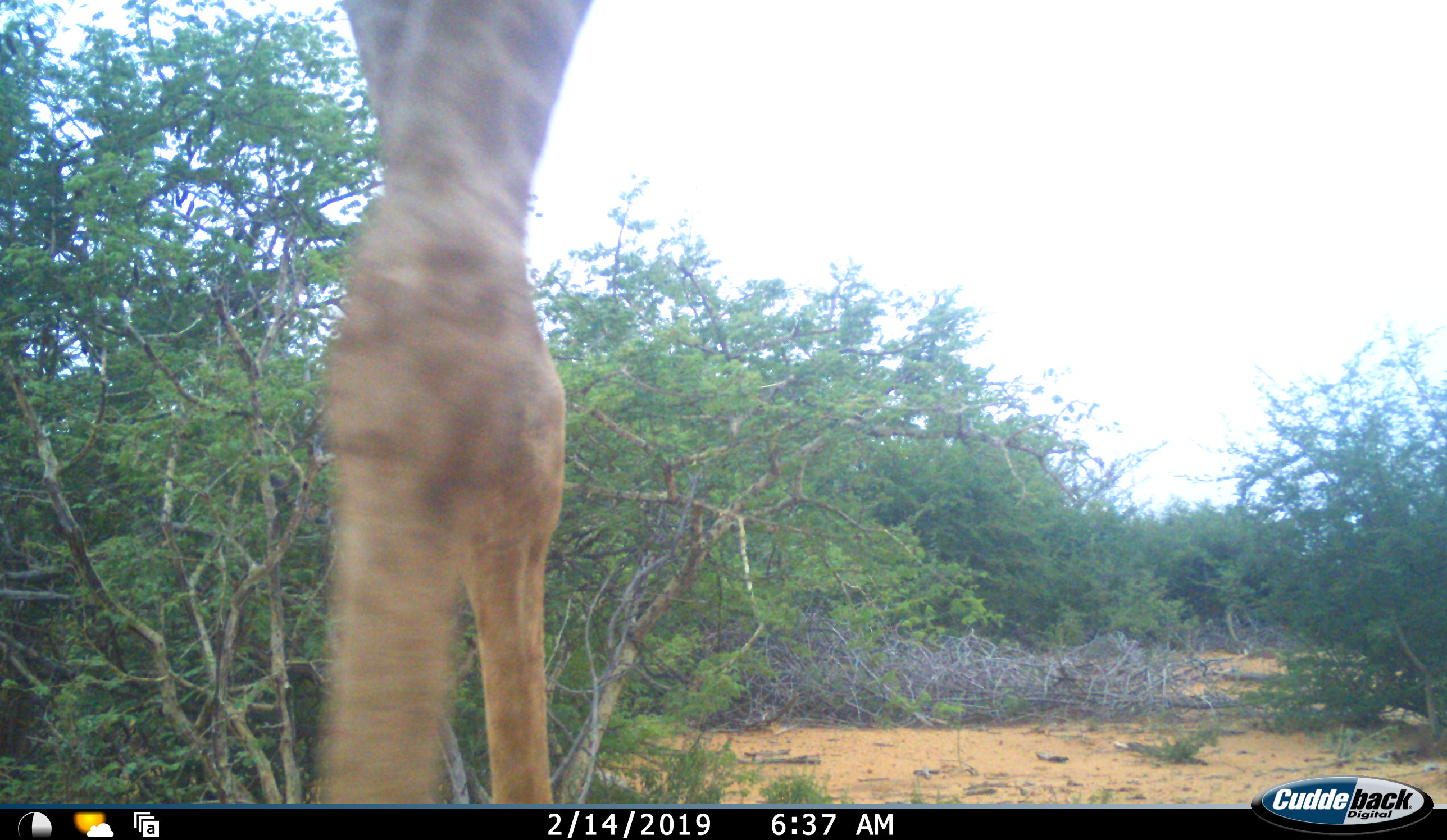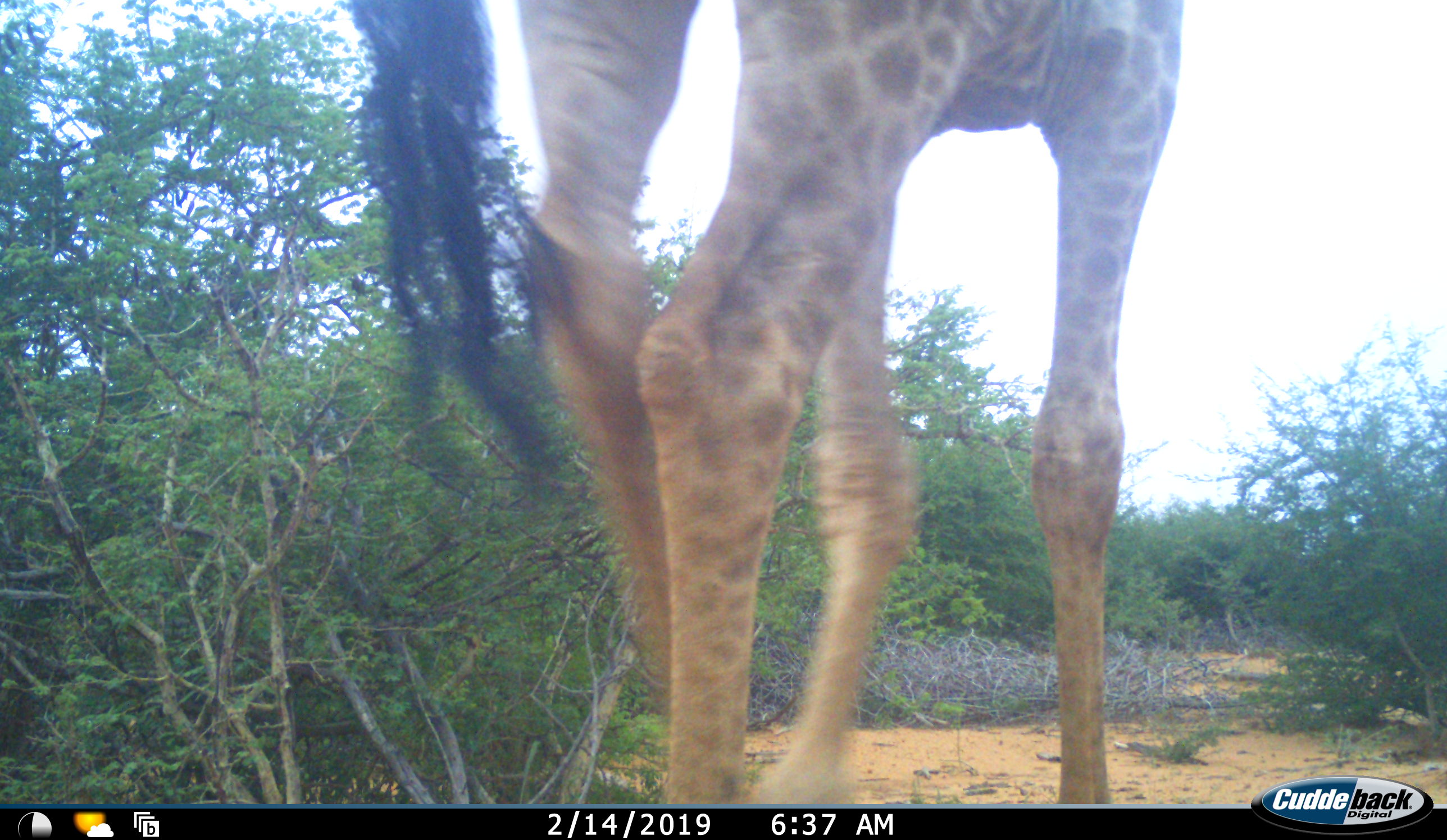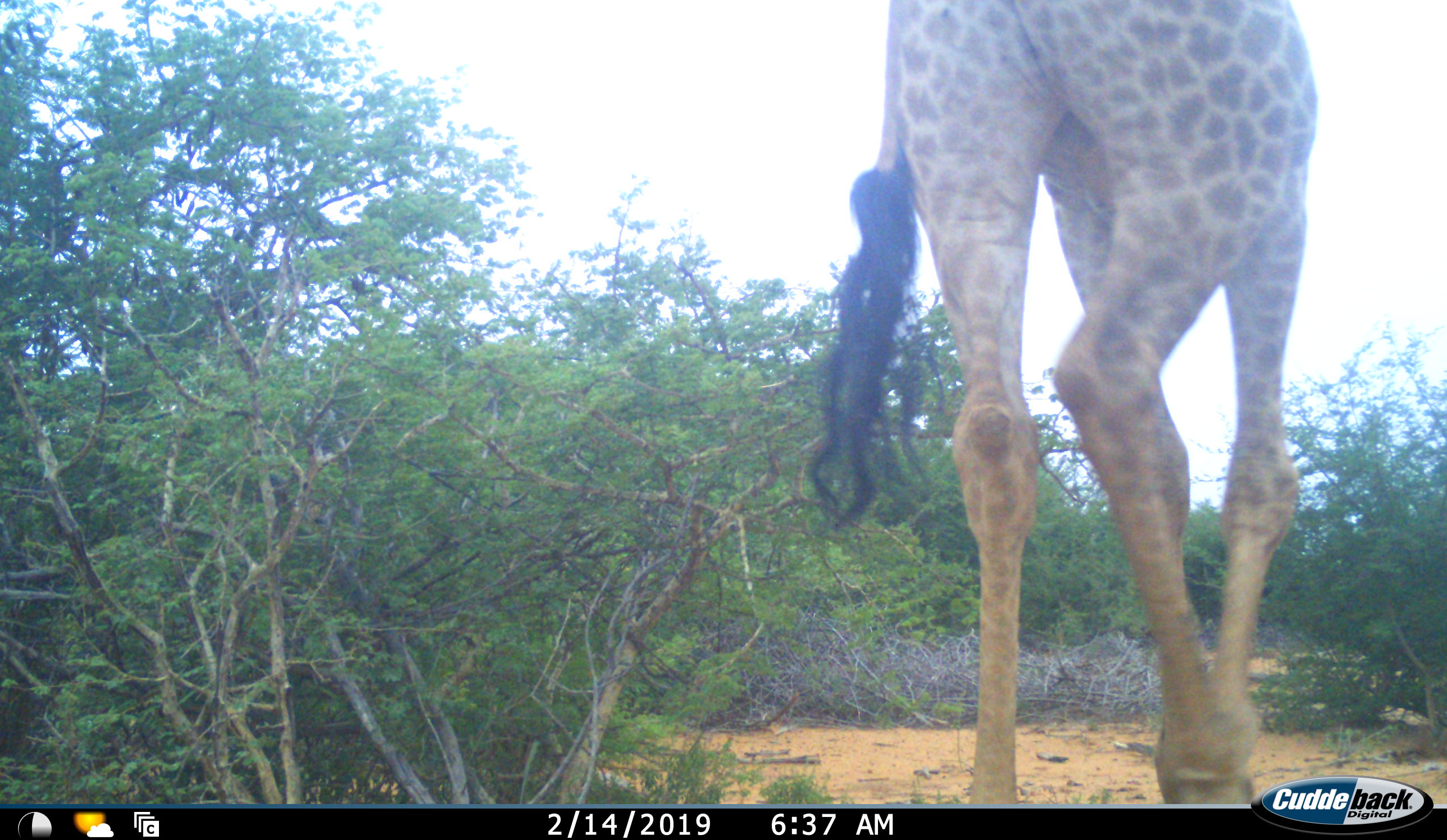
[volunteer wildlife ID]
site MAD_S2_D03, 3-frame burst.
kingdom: Animalia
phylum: Chordata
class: Mammalia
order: Artiodactyla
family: Giraffidae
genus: Giraffa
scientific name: Giraffa camelopardalis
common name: giraffe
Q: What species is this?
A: Giraffe (Giraffa camelopardalis).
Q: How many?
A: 1.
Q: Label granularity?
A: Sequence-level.